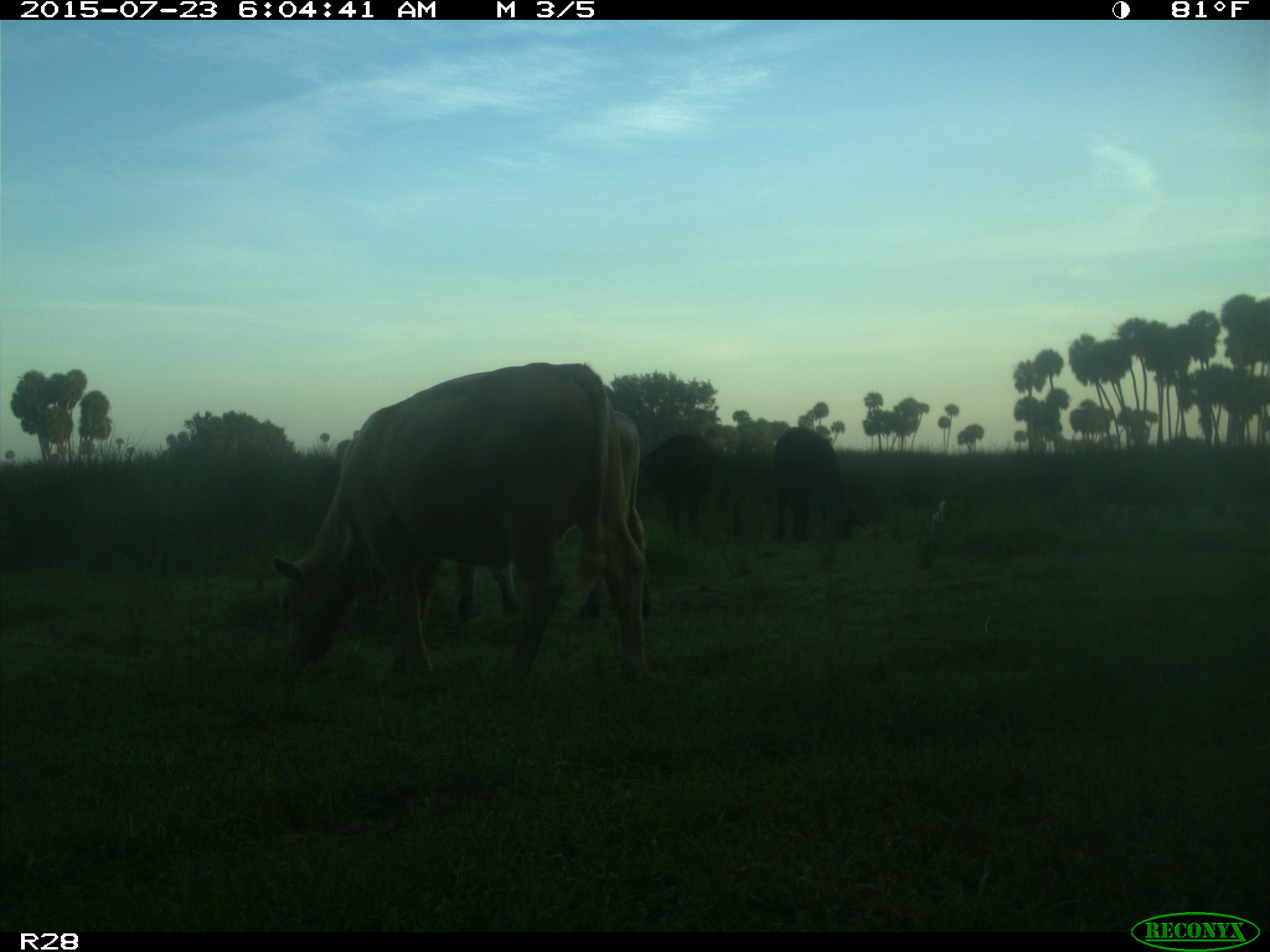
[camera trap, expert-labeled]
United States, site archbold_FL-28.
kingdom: Animalia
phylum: Chordata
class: Mammalia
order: Artiodactyla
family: Bovidae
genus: Bos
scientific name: Bos taurus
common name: domestic cow